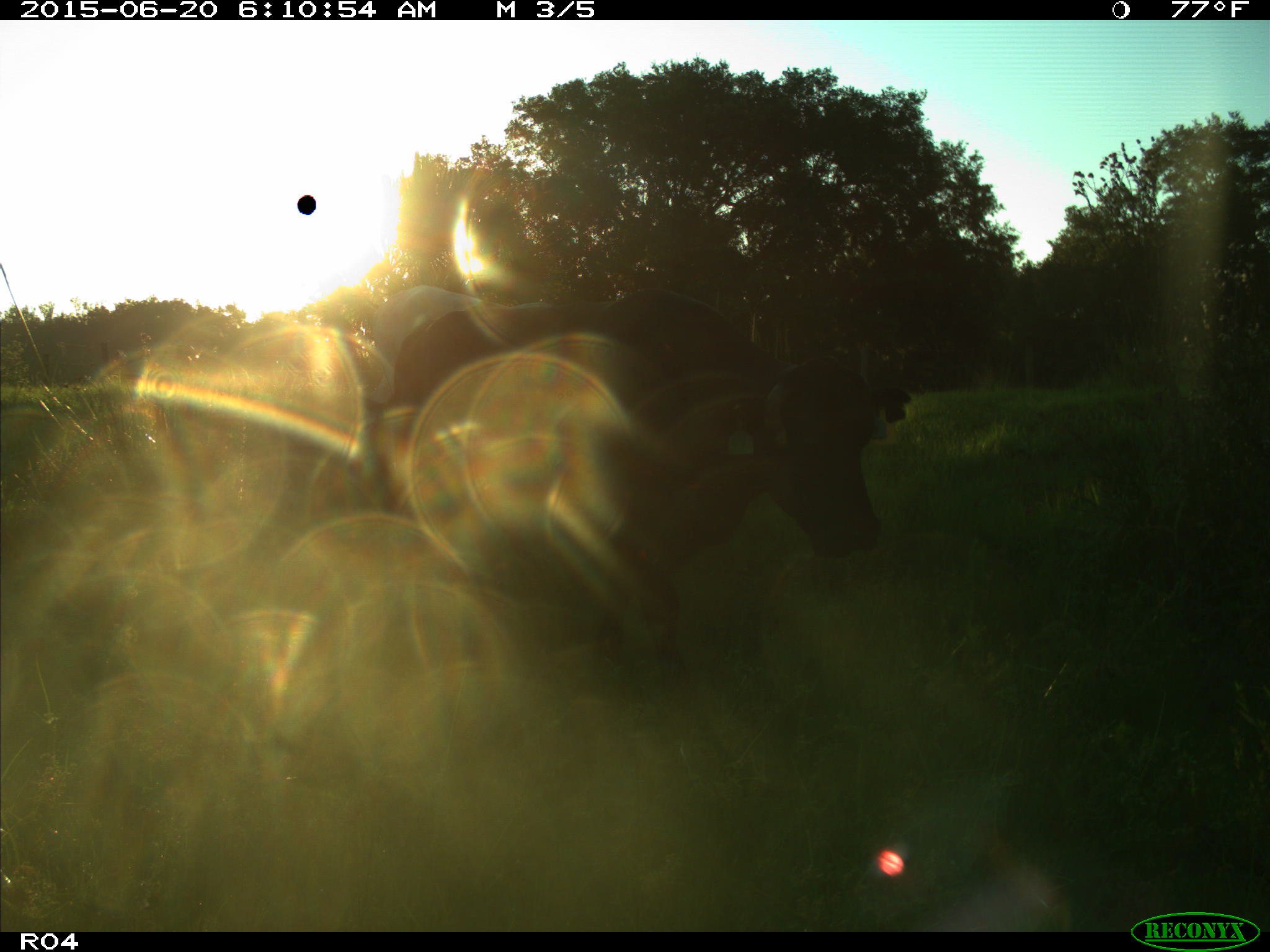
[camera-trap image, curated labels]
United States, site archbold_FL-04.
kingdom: Animalia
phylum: Chordata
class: Mammalia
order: Artiodactyla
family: Bovidae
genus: Bos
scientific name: Bos taurus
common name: domestic cow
Bos taurus (domestic cow).